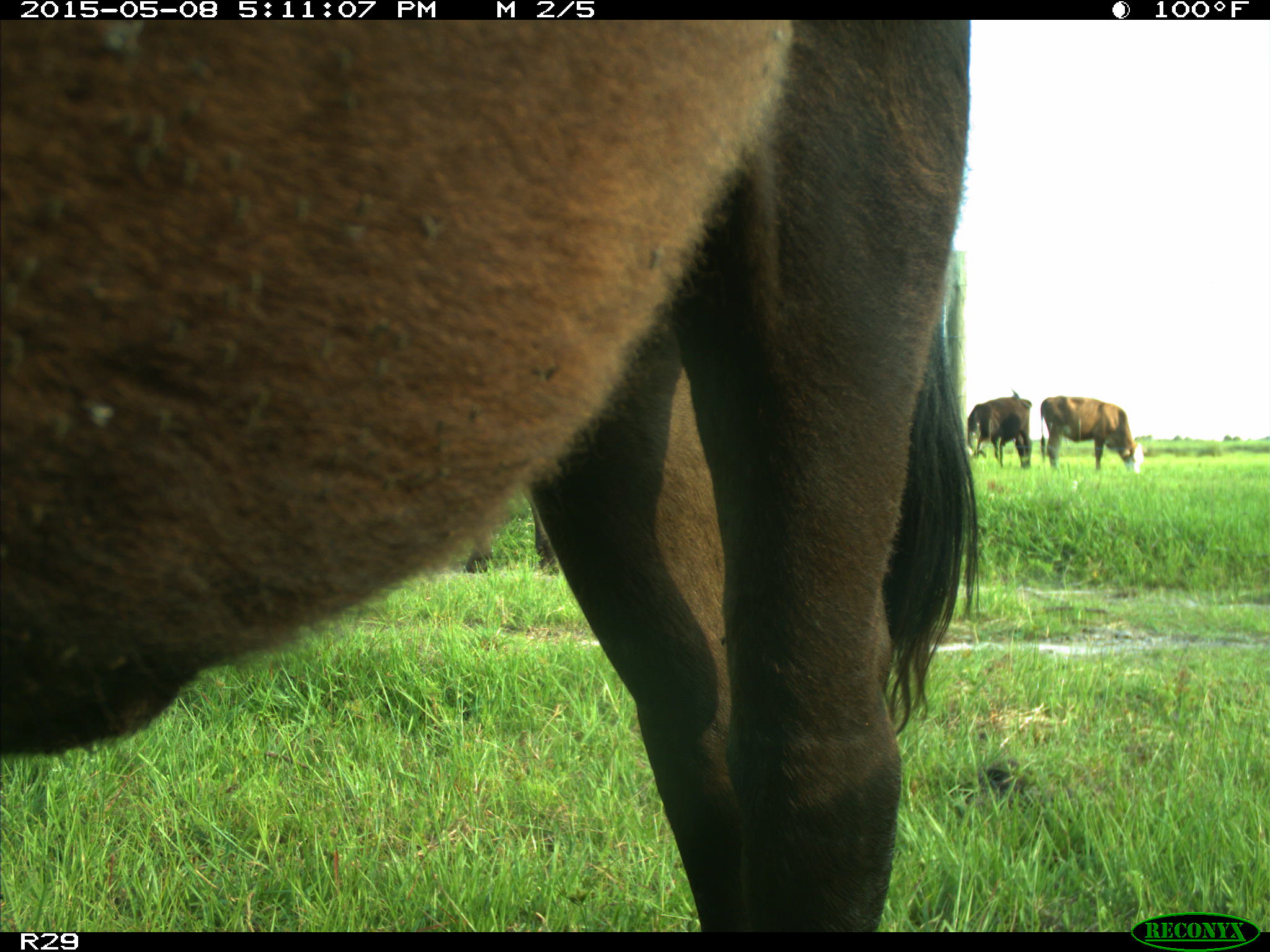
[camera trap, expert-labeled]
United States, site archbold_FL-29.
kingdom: Animalia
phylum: Chordata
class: Mammalia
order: Artiodactyla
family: Bovidae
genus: Bos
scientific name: Bos taurus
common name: domestic cow